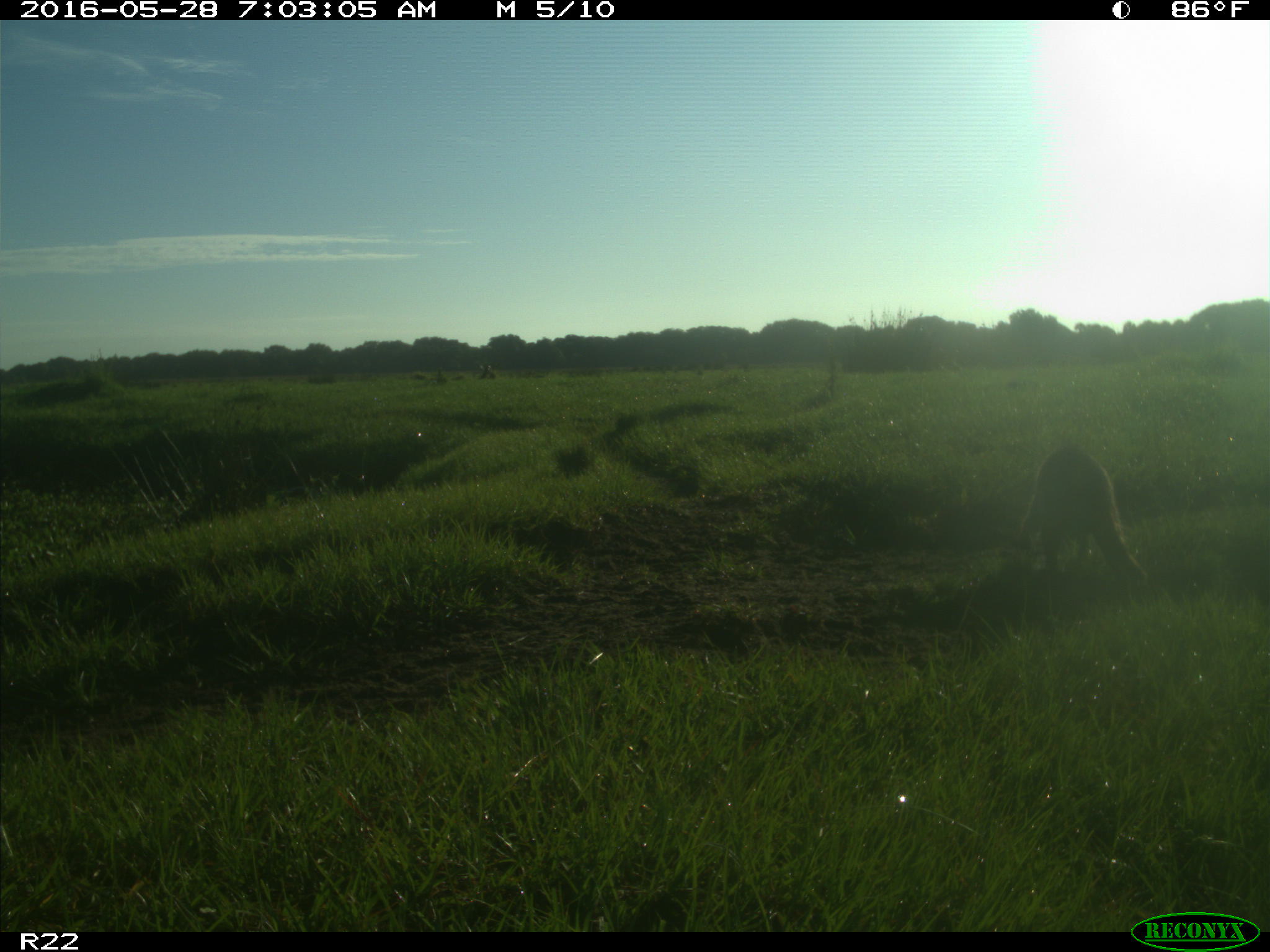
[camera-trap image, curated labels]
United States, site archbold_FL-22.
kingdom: Animalia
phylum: Chordata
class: Mammalia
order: Carnivora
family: Procyonidae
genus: Procyon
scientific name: Procyon lotor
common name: common raccoon